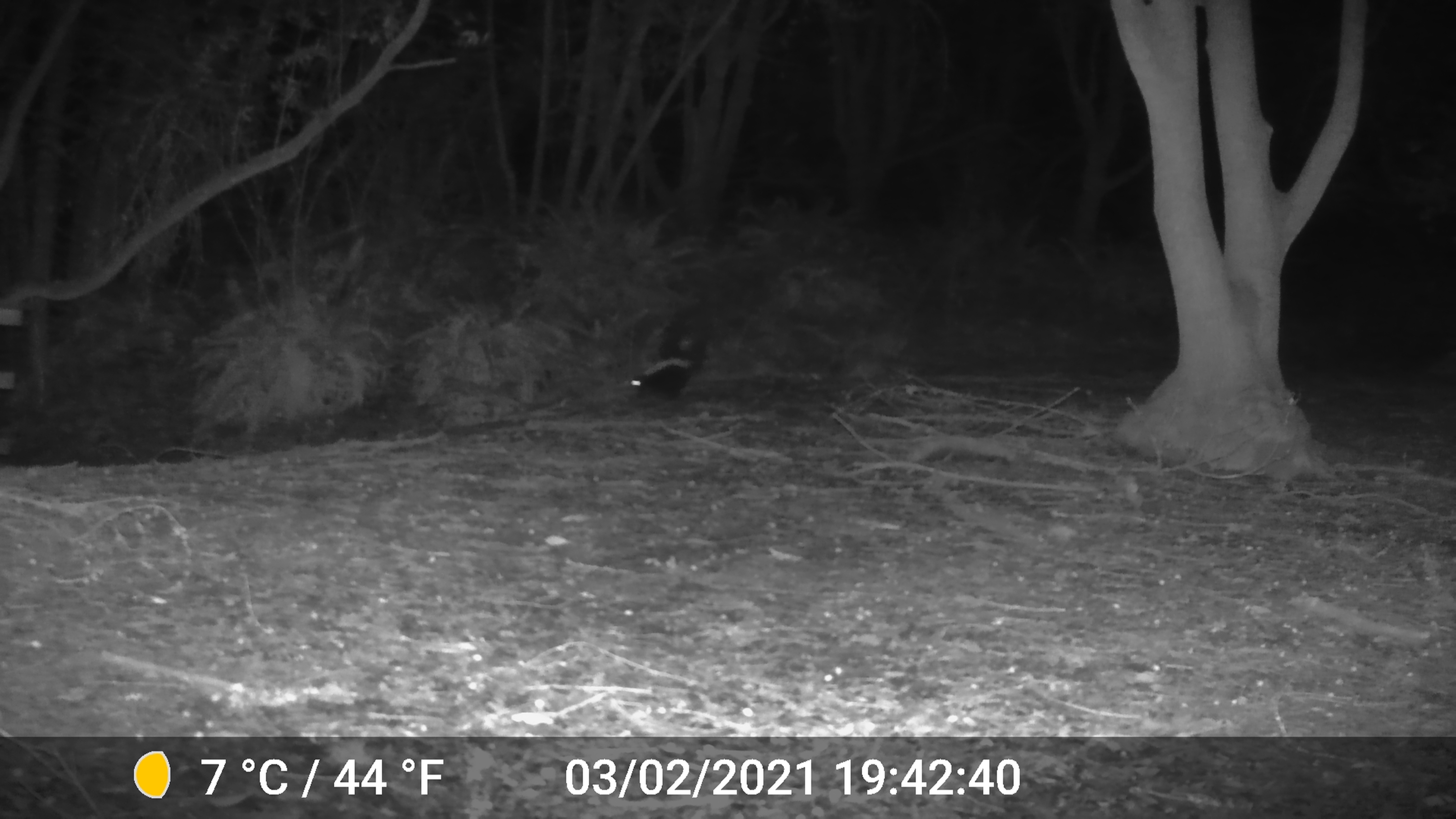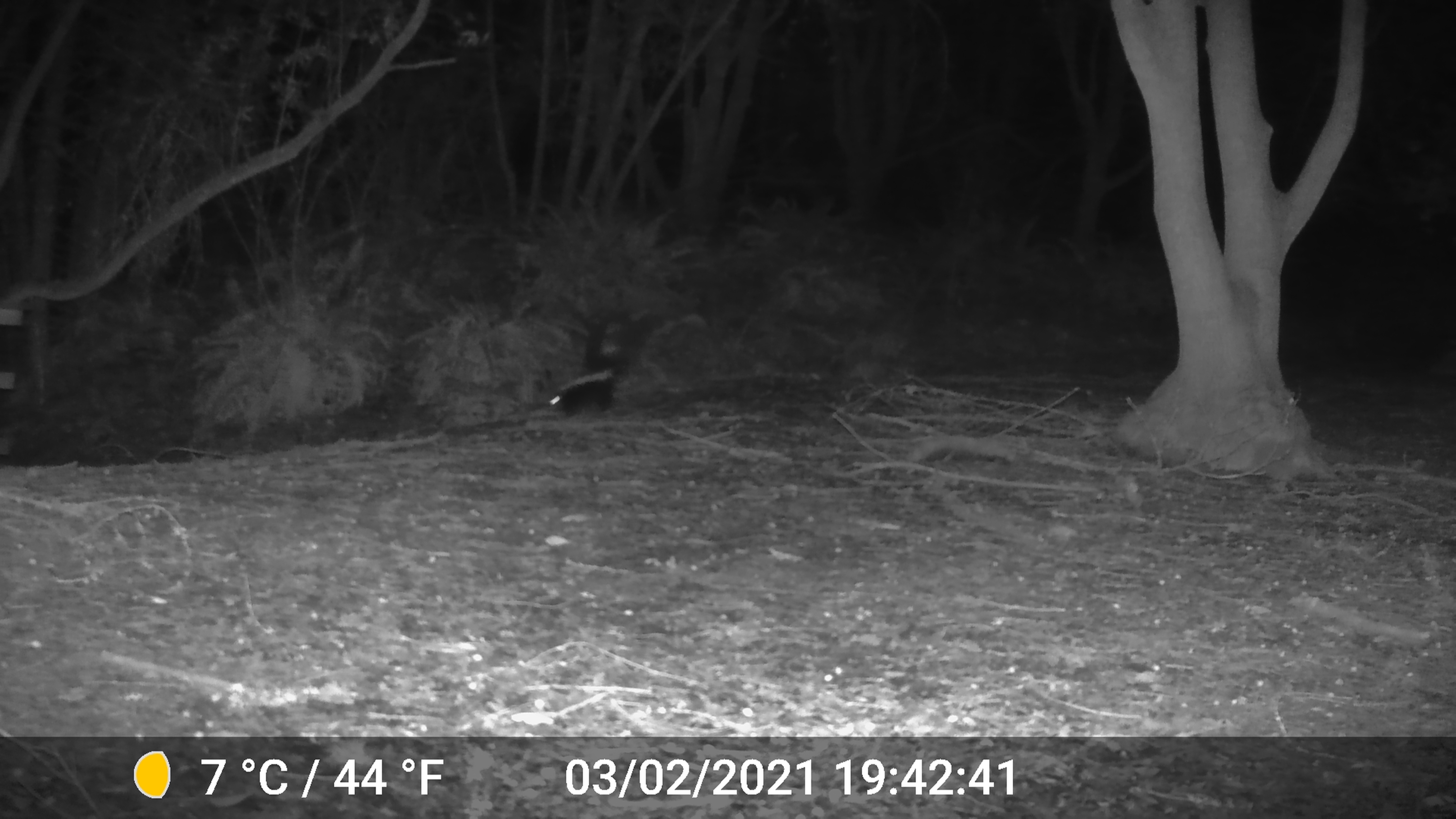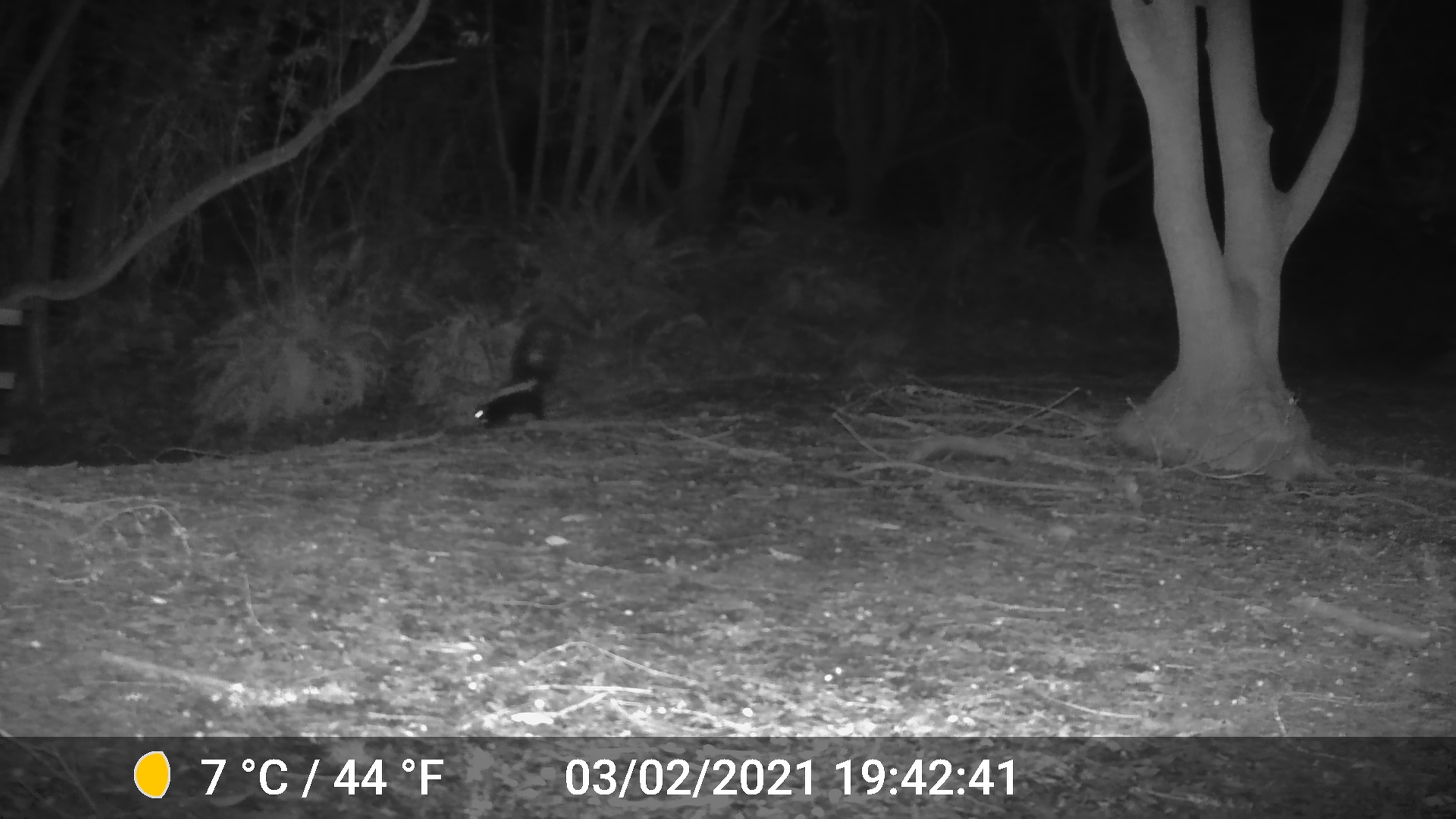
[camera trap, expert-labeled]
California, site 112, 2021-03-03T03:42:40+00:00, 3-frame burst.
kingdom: Animalia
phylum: Chordata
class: Mammalia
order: Carnivora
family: Mephitidae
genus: Mephitis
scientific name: Mephitis mephitis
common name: striped skunk